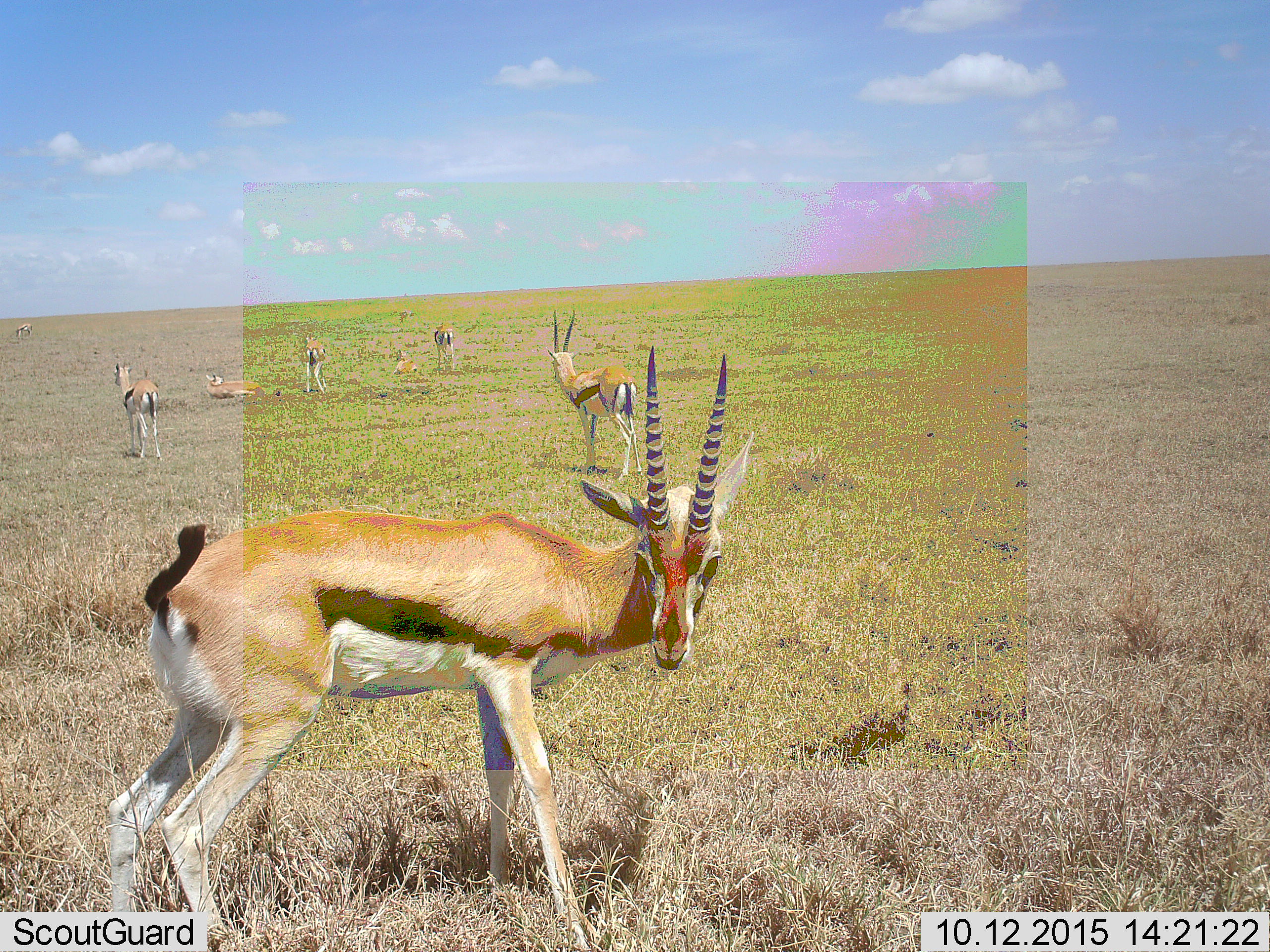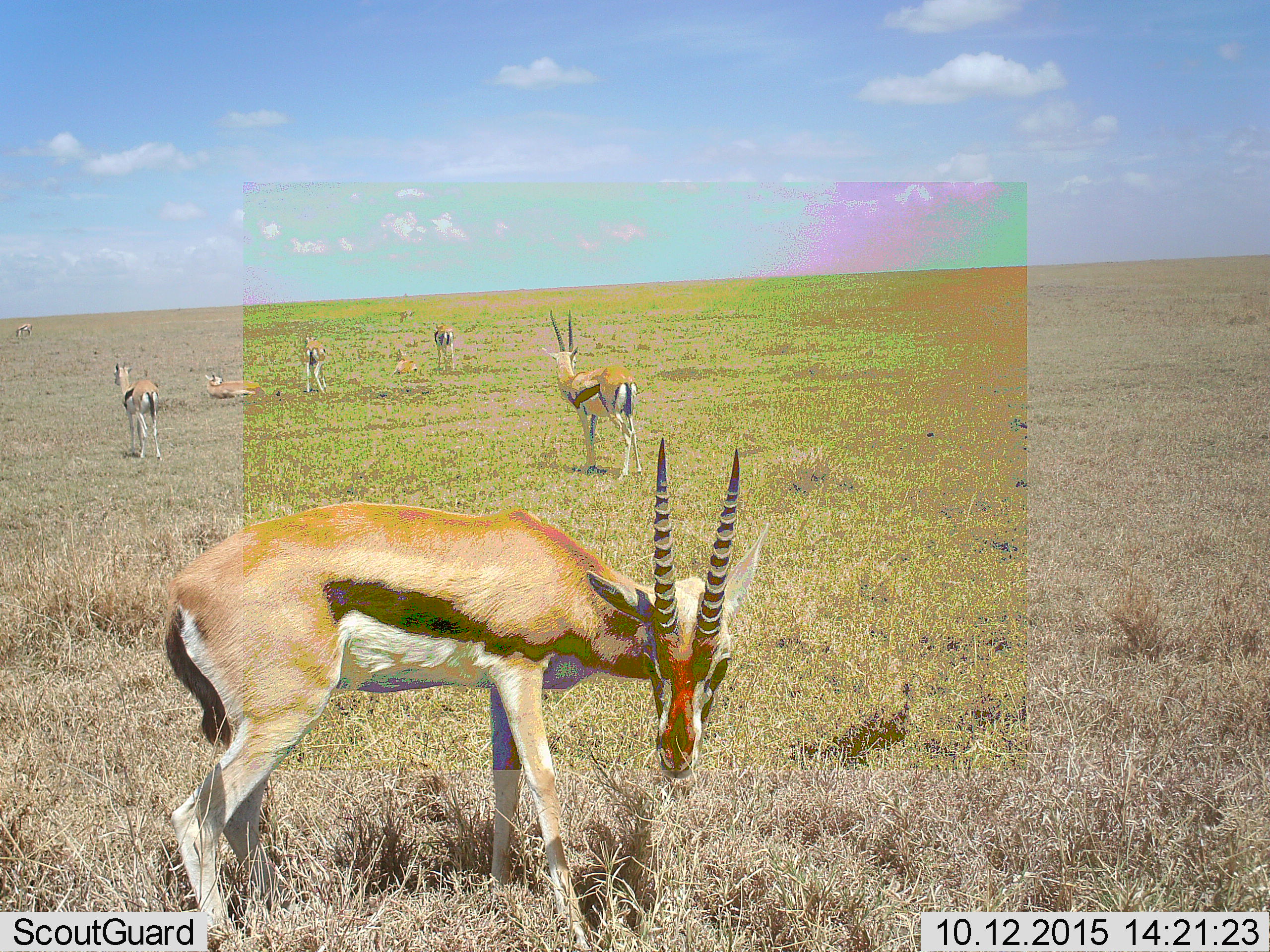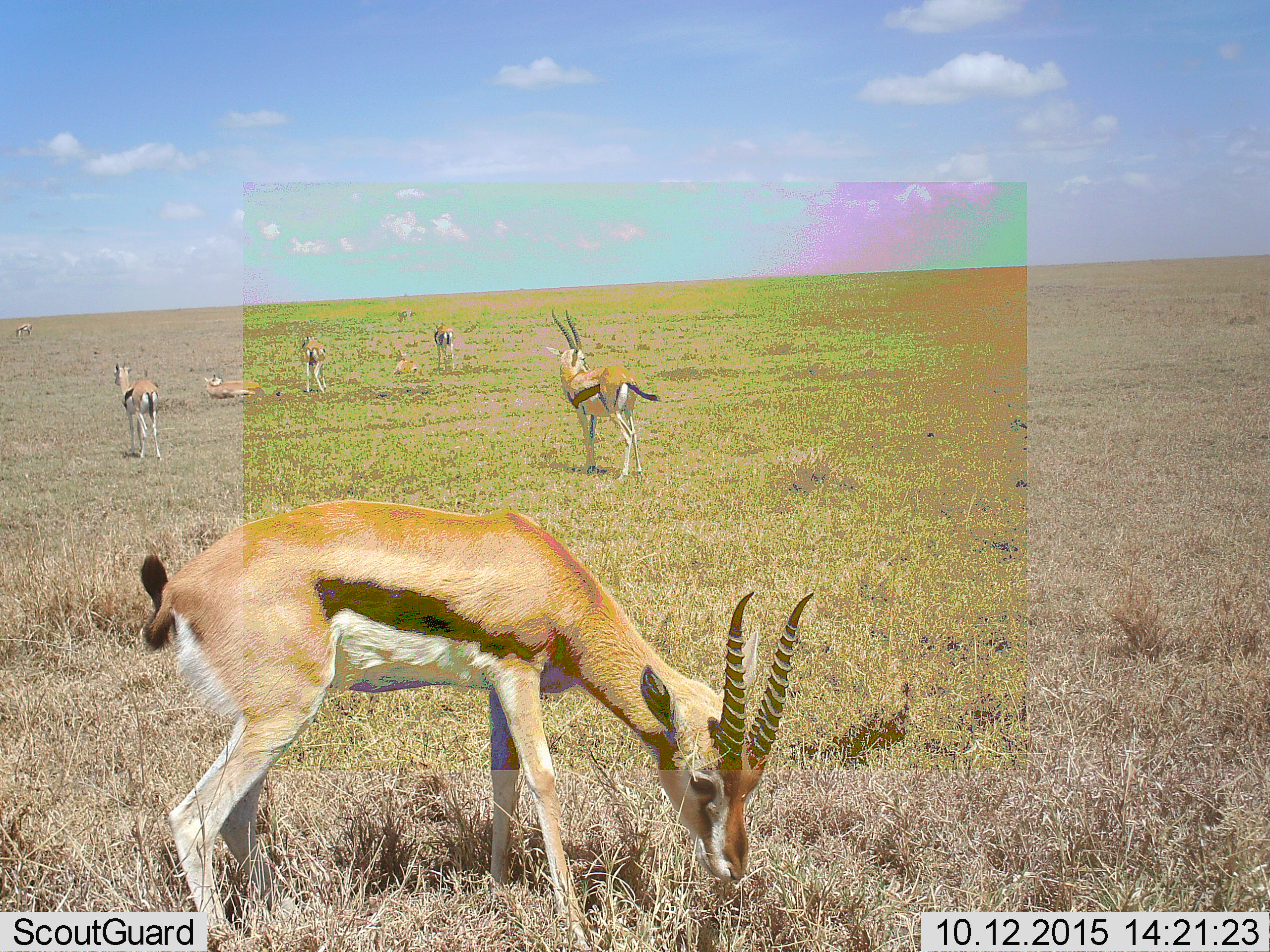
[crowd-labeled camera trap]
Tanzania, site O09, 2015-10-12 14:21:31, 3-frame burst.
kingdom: Animalia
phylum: Chordata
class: Mammalia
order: Artiodactyla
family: Bovidae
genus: Eudorcas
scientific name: Eudorcas thomsonii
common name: thomson's gazelle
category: gazellethomsons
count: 8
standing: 100%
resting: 80%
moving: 20%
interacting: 0%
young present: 0%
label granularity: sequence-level